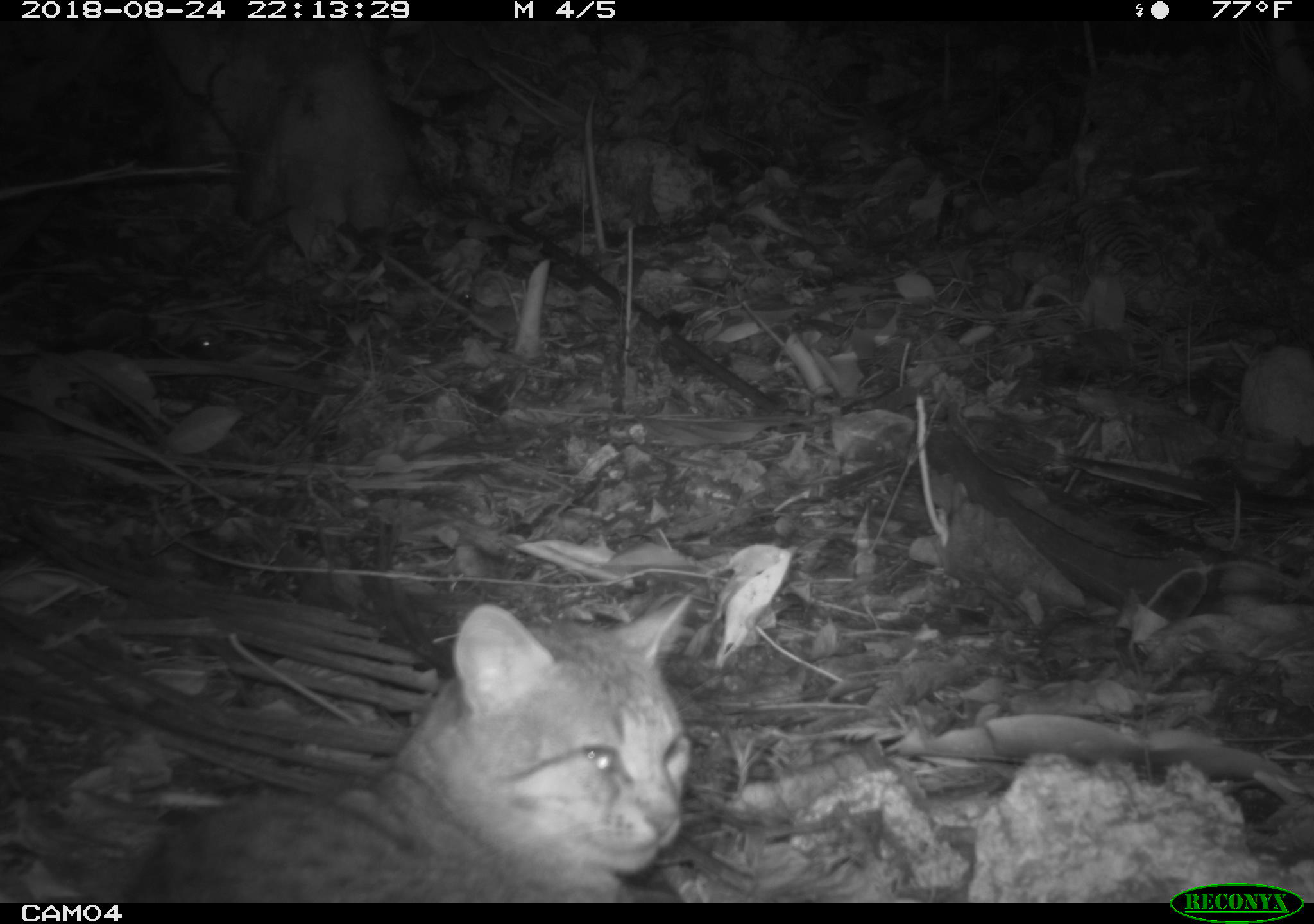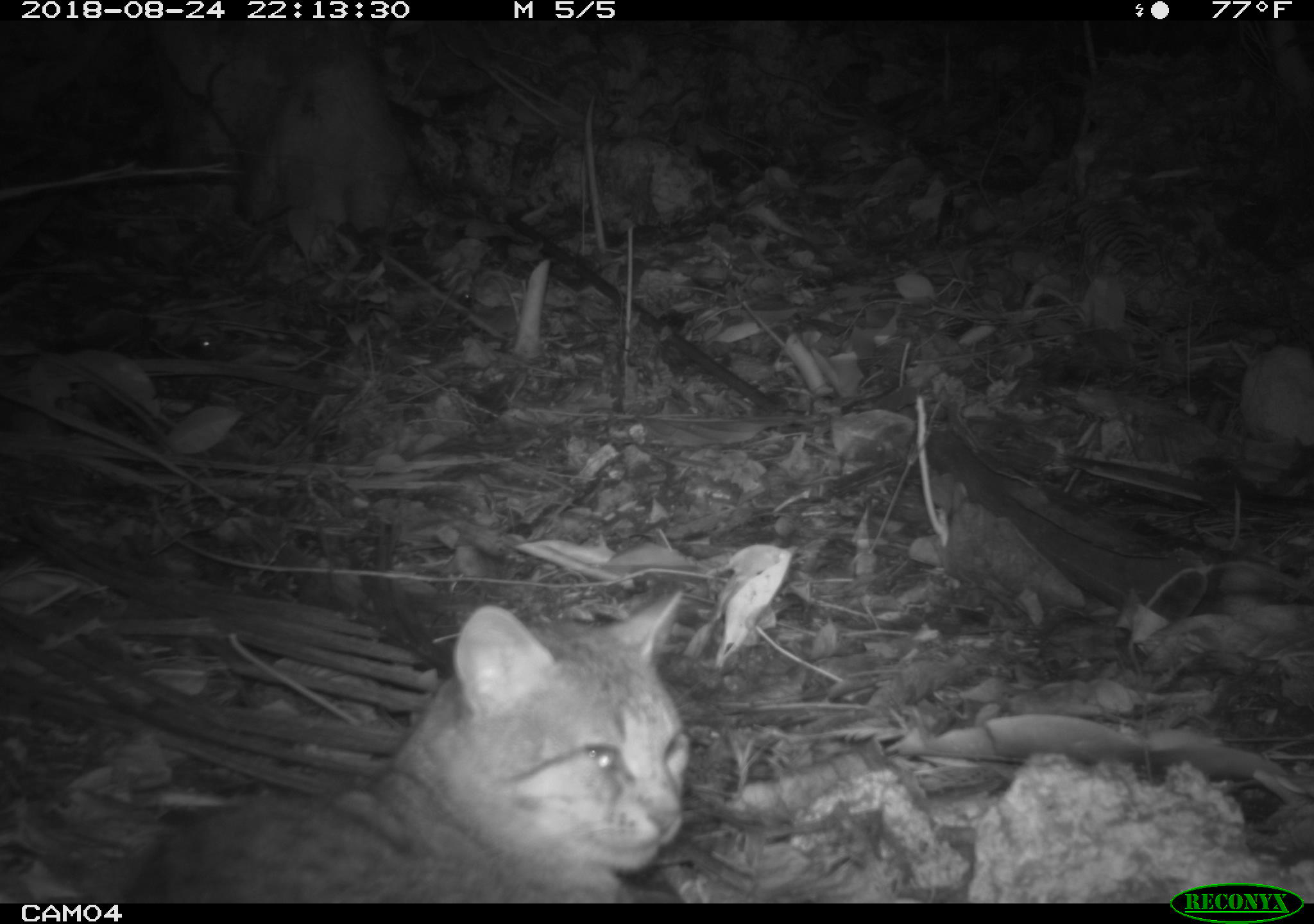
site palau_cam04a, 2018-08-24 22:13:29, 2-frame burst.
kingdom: Animalia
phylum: Chordata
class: Mammalia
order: Carnivora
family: Felidae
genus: Felis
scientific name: Felis catus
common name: cat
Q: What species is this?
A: Cat (Felis catus).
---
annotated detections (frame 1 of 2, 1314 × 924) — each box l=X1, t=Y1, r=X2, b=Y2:
cat: l=76, t=589, r=699, b=902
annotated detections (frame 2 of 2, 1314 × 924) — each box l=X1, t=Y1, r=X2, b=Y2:
cat: l=99, t=579, r=699, b=900